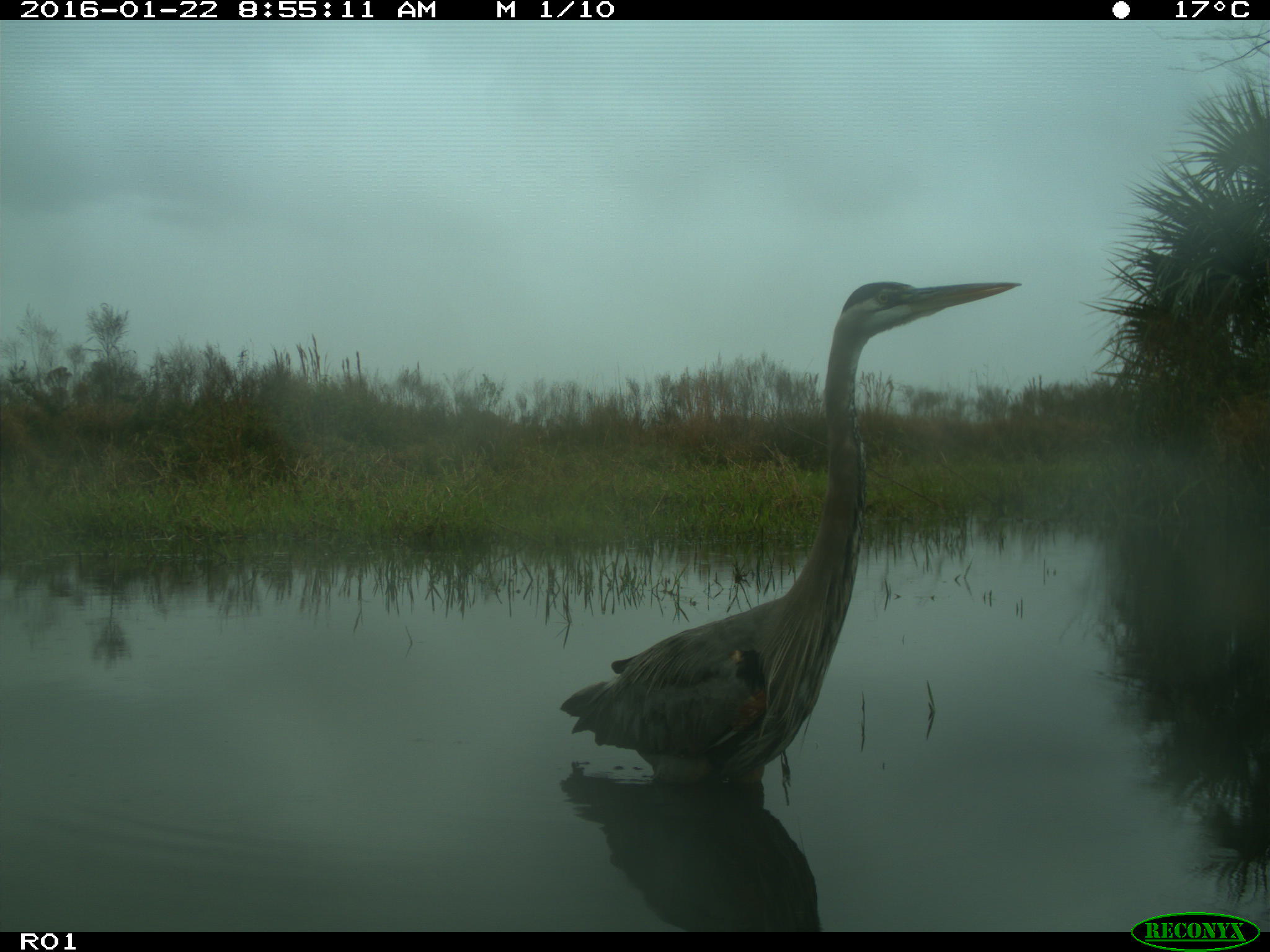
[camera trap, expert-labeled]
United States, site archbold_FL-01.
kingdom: Animalia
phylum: Chordata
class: Aves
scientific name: Aves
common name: birds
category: unidentified bird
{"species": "unidentified bird (birds) (Aves)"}